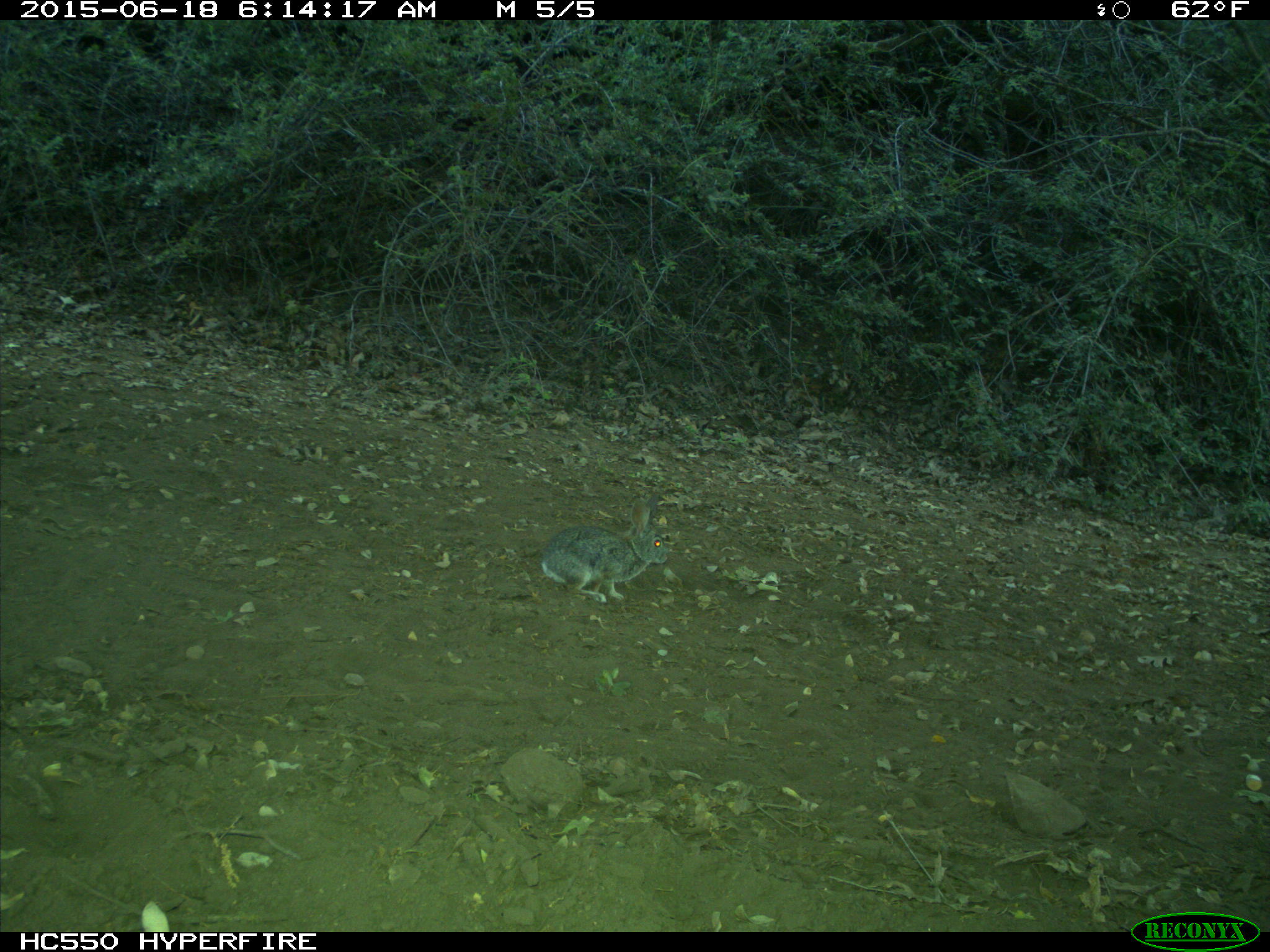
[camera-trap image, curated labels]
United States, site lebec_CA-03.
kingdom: Animalia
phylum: Chordata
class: Mammalia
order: Lagomorpha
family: Leporidae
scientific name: Leporidae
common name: rabbits and hares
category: unidentified rabbit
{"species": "unidentified rabbit (rabbits and hares) (Leporidae)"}